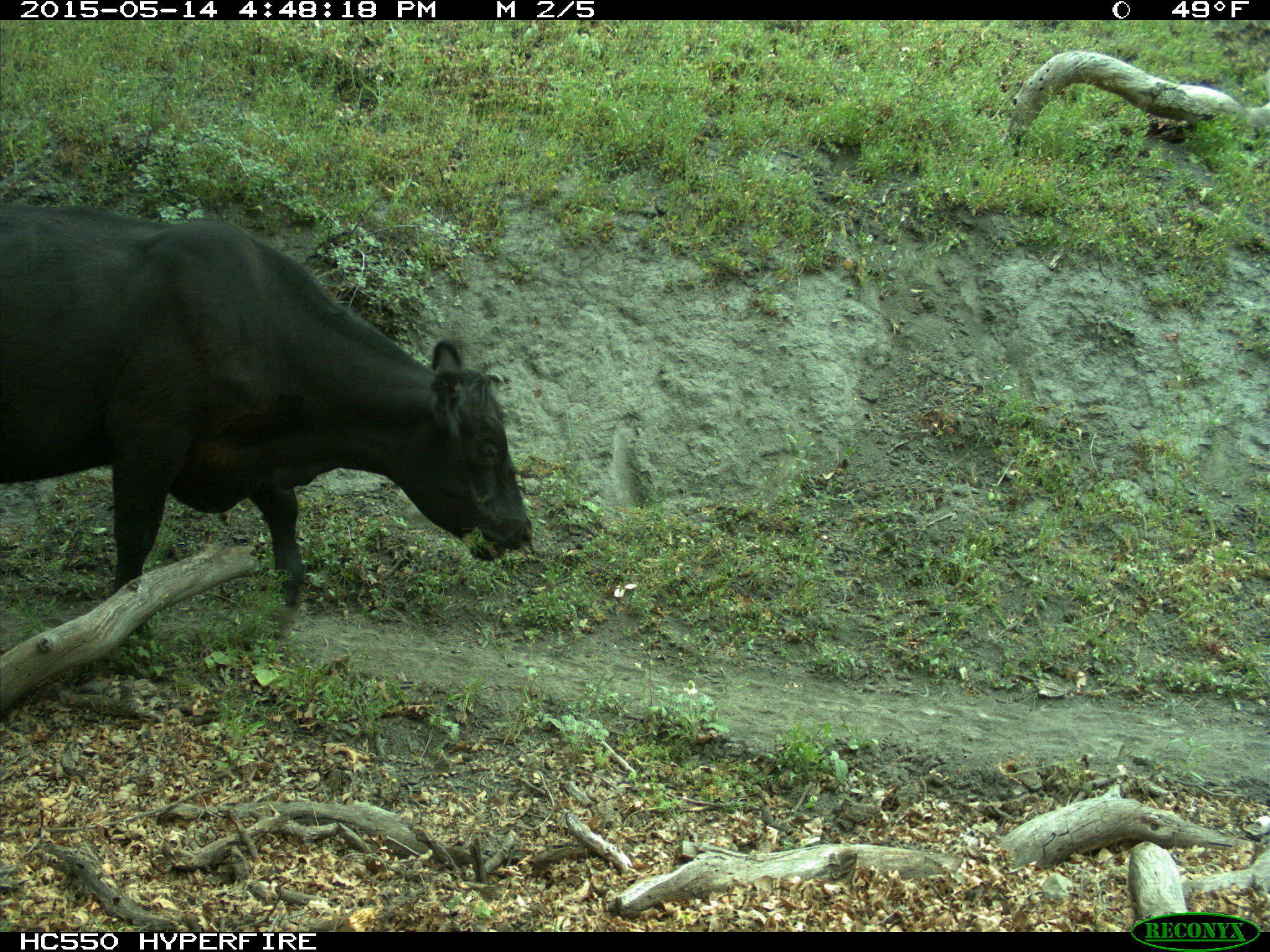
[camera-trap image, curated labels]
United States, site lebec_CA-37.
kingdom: Animalia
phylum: Chordata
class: Mammalia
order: Artiodactyla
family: Bovidae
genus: Bos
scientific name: Bos taurus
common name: domestic cow